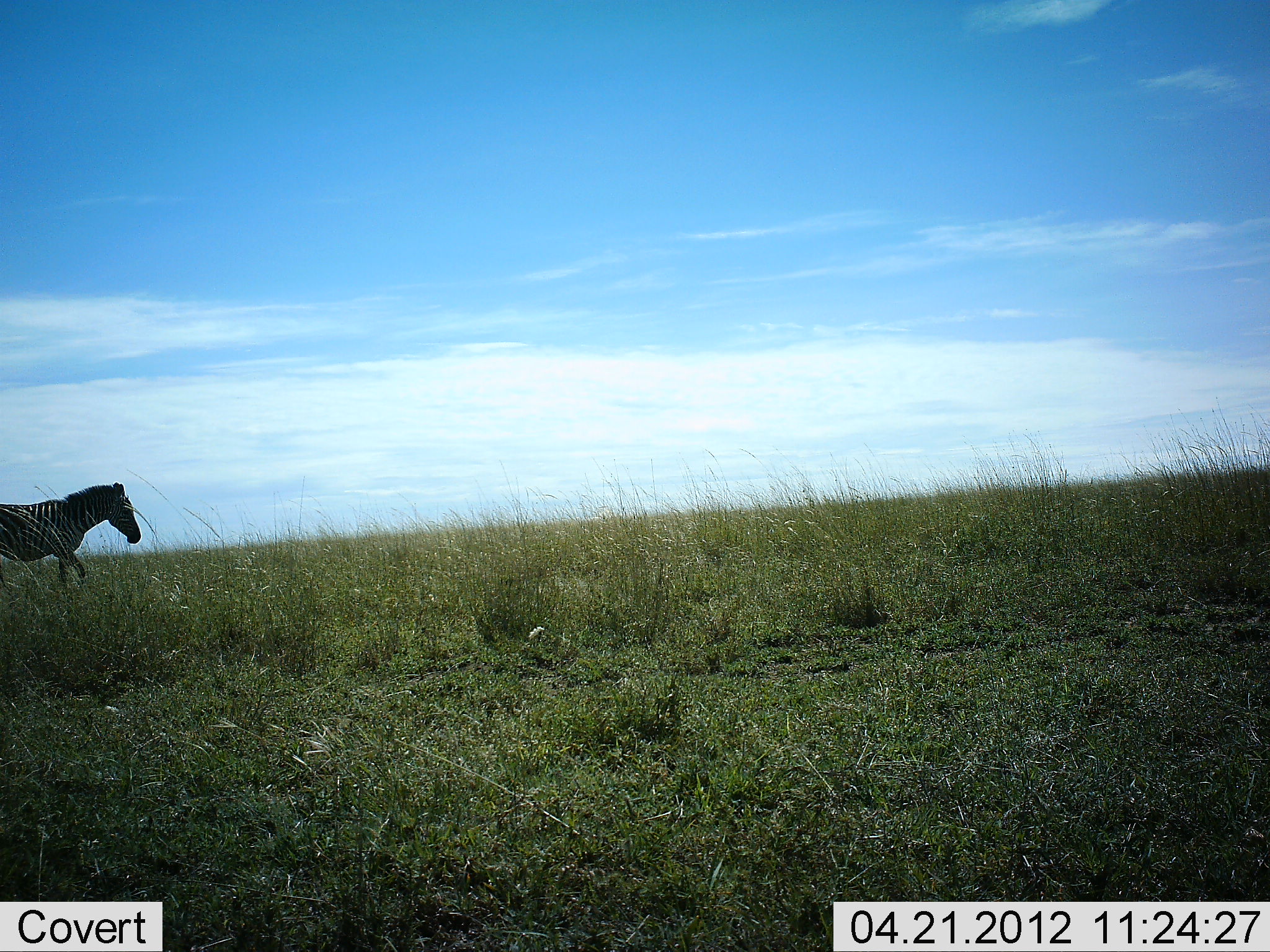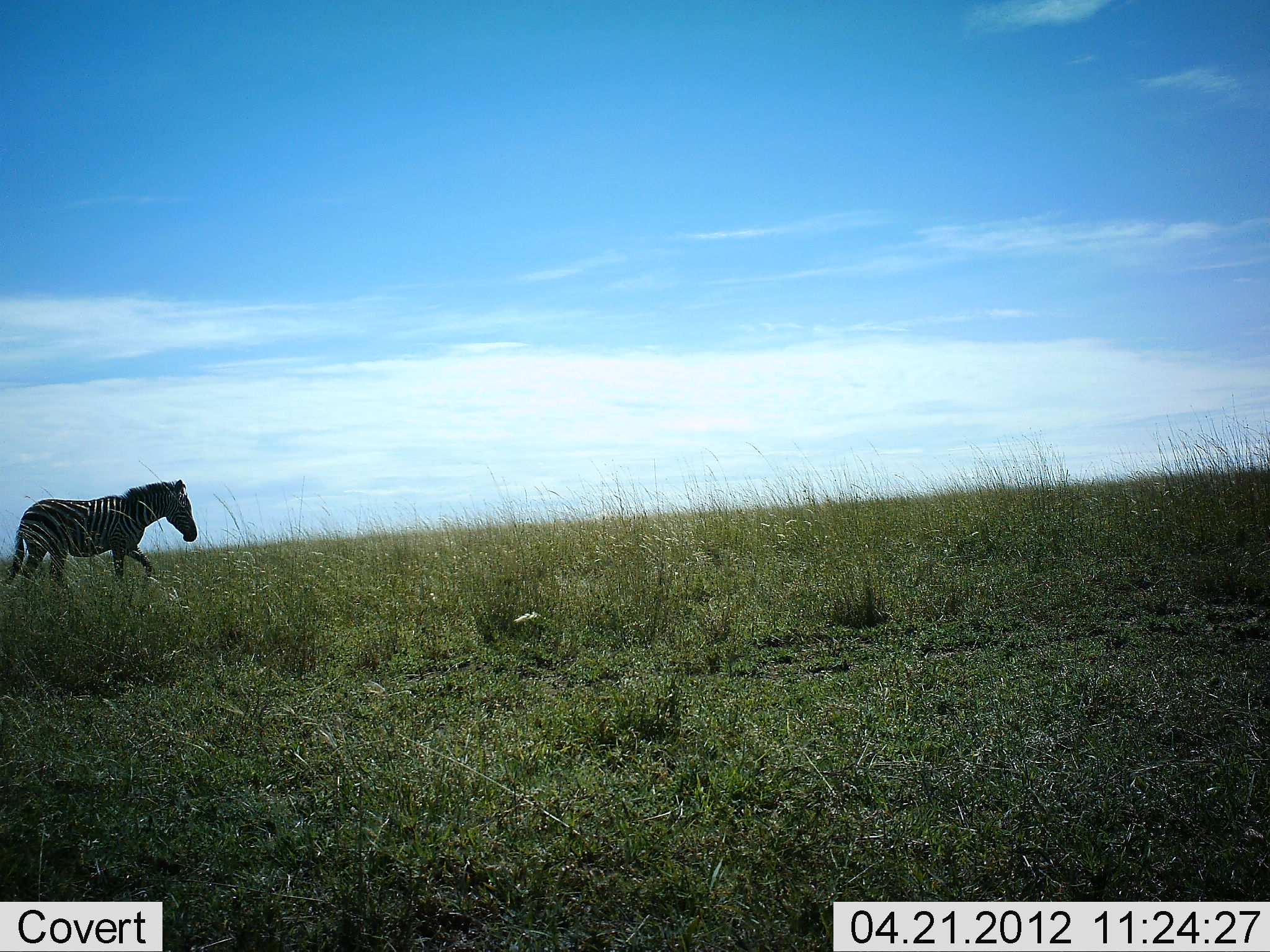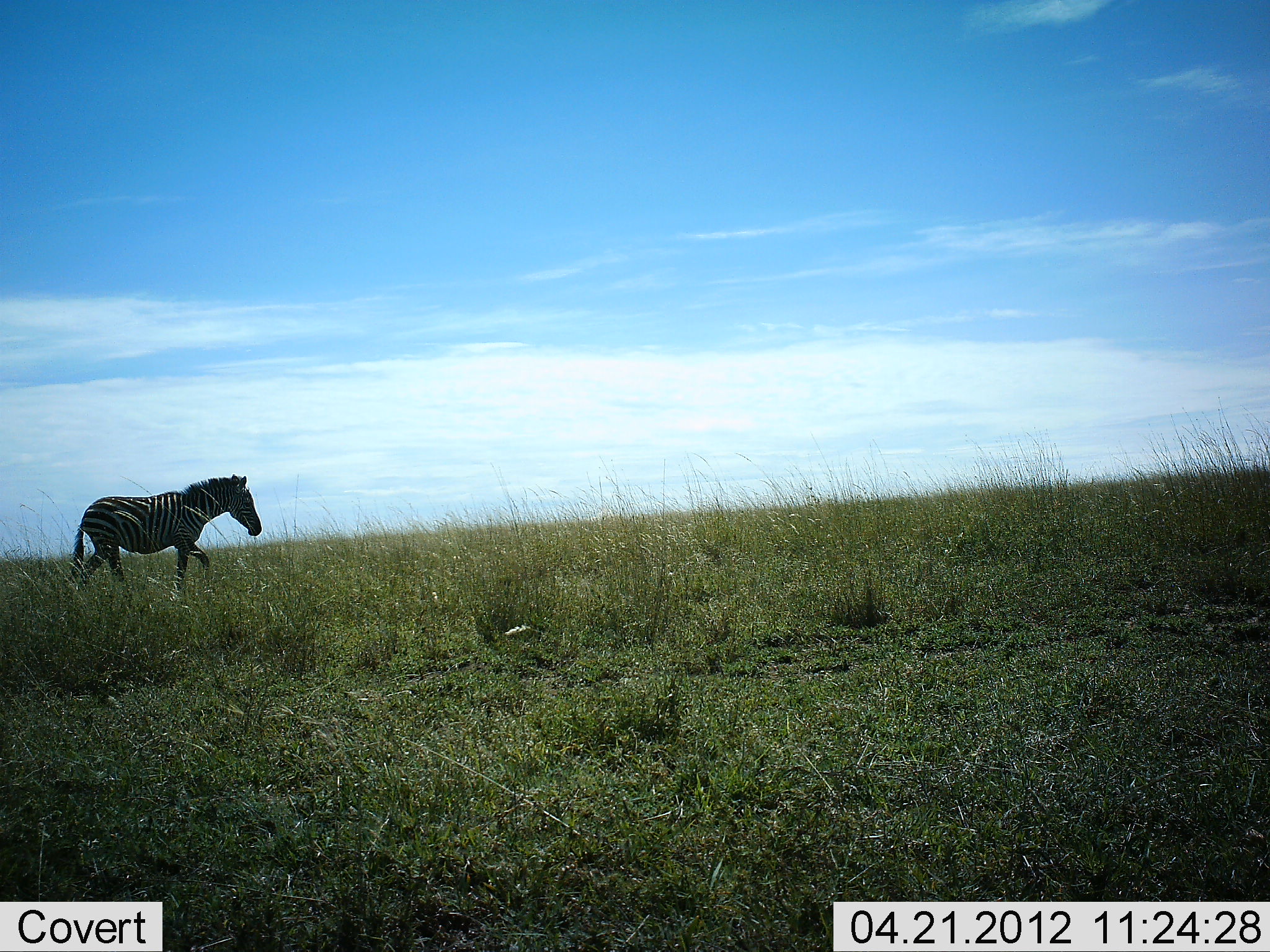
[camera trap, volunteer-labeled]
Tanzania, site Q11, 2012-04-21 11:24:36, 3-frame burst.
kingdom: Animalia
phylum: Chordata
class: Mammalia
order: Perissodactyla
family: Equidae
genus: Equus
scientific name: Equus quagga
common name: plains zebra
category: zebra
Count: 1.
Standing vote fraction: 0%.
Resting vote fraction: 0%.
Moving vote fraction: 100%.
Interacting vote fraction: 0%.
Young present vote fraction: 0%.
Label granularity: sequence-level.